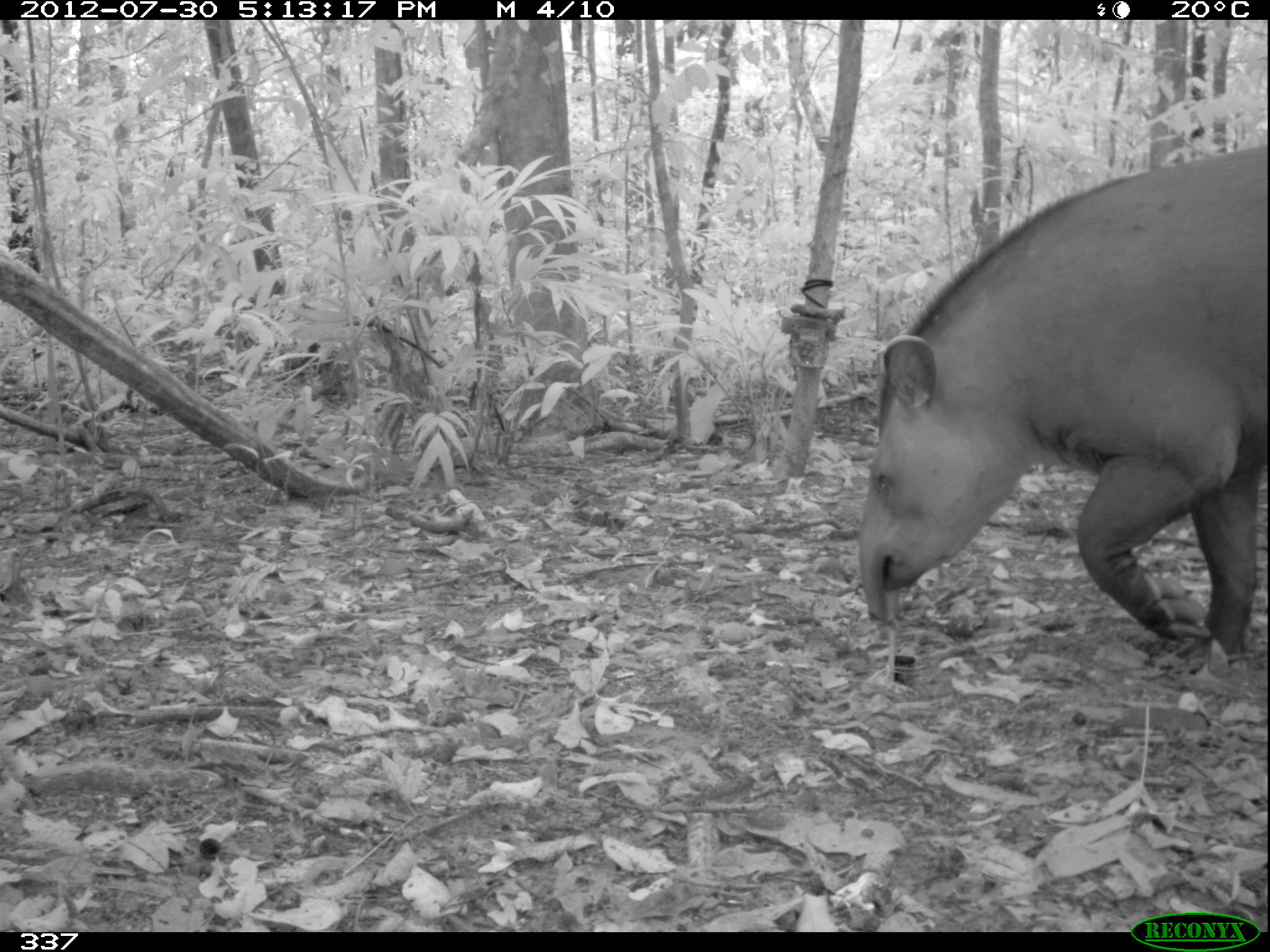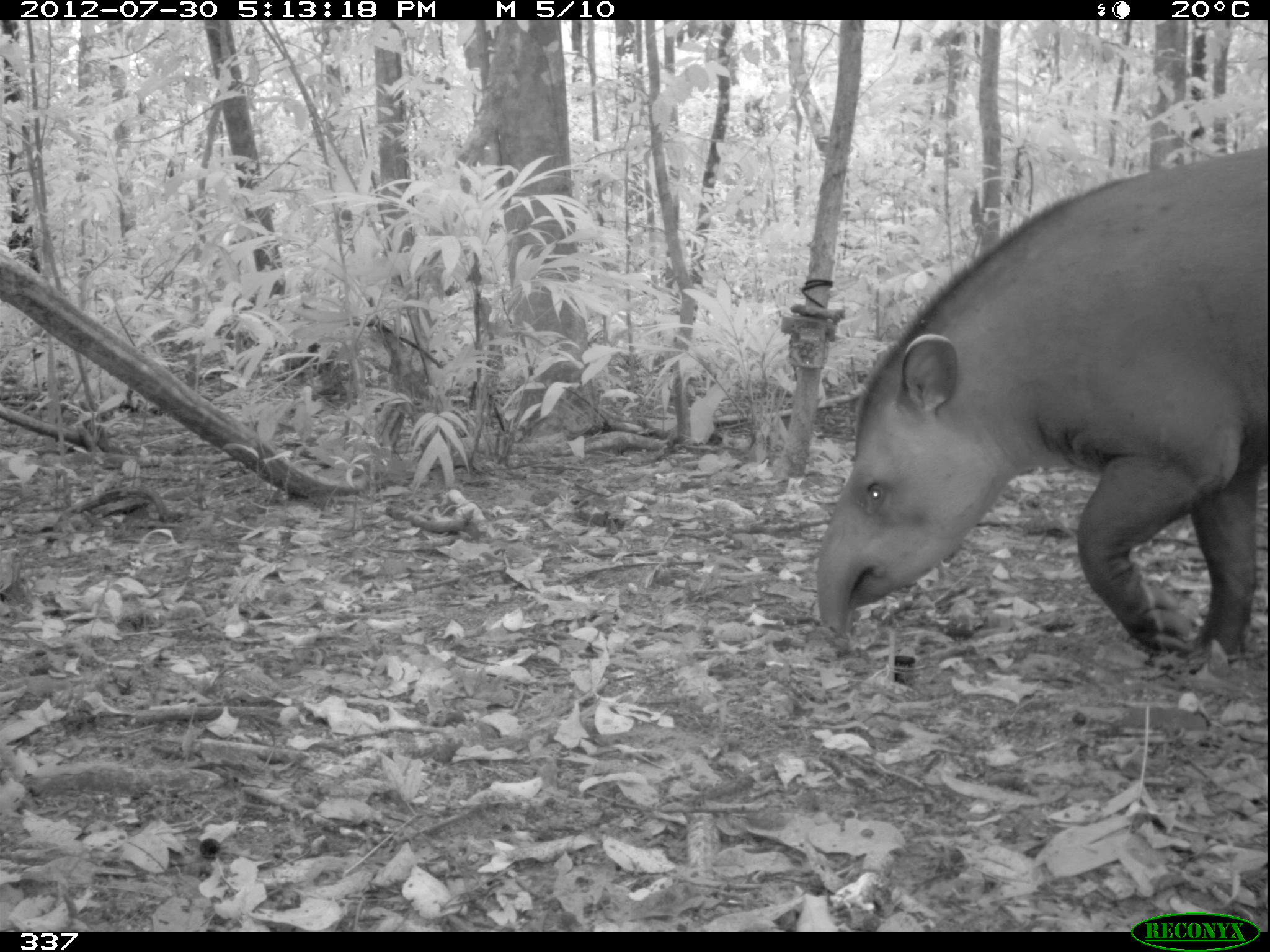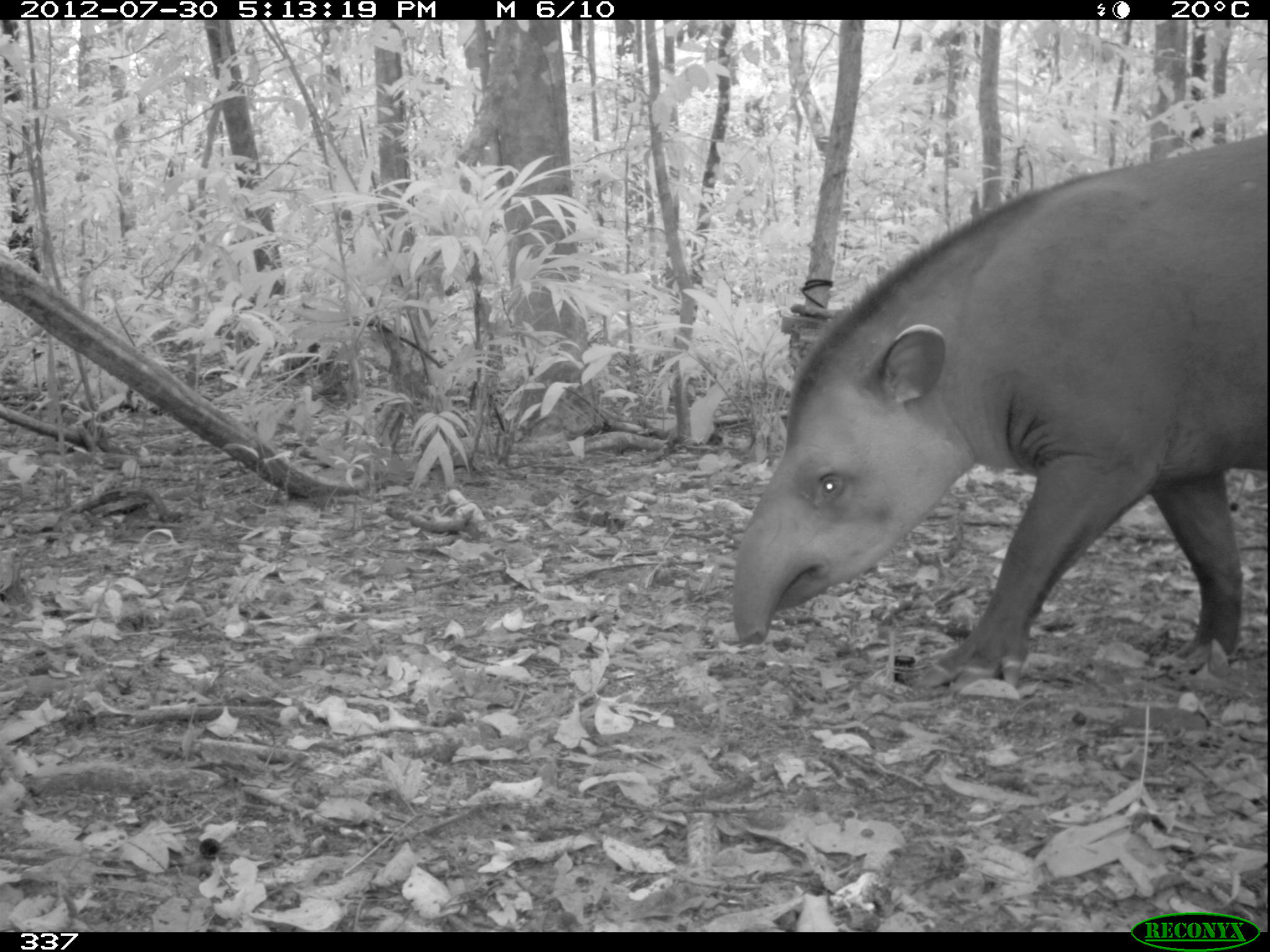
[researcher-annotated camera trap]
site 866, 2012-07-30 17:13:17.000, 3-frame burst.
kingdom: Animalia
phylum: Chordata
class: Mammalia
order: Perissodactyla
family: Tapiridae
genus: Tapirus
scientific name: Tapirus terrestris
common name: south american tapir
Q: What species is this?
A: Tapirus terrestris (south american tapir).